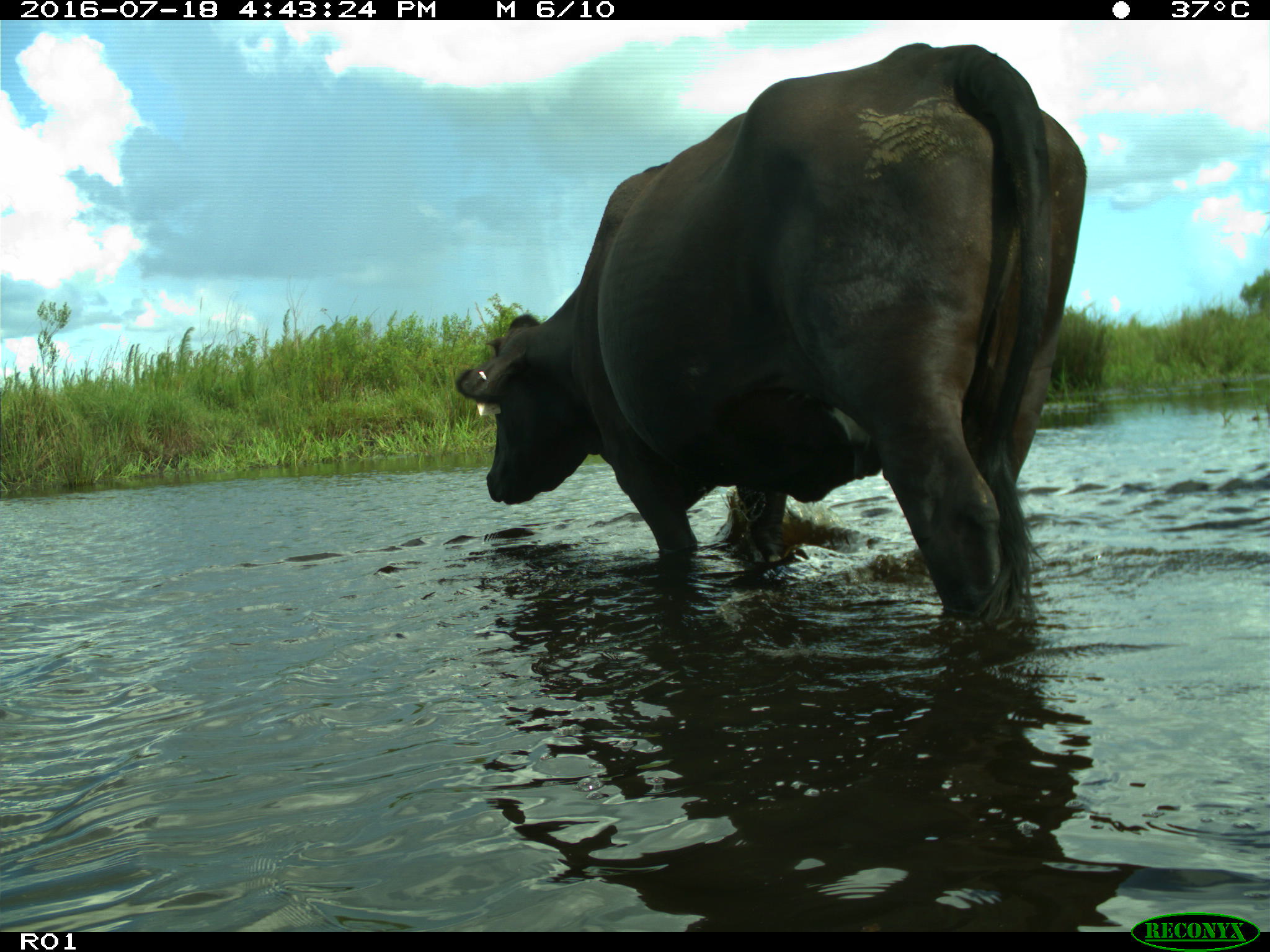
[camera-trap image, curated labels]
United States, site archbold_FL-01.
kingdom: Animalia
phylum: Chordata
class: Mammalia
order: Artiodactyla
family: Bovidae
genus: Bos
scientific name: Bos taurus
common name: domestic cow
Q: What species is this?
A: Bos taurus (domestic cow).